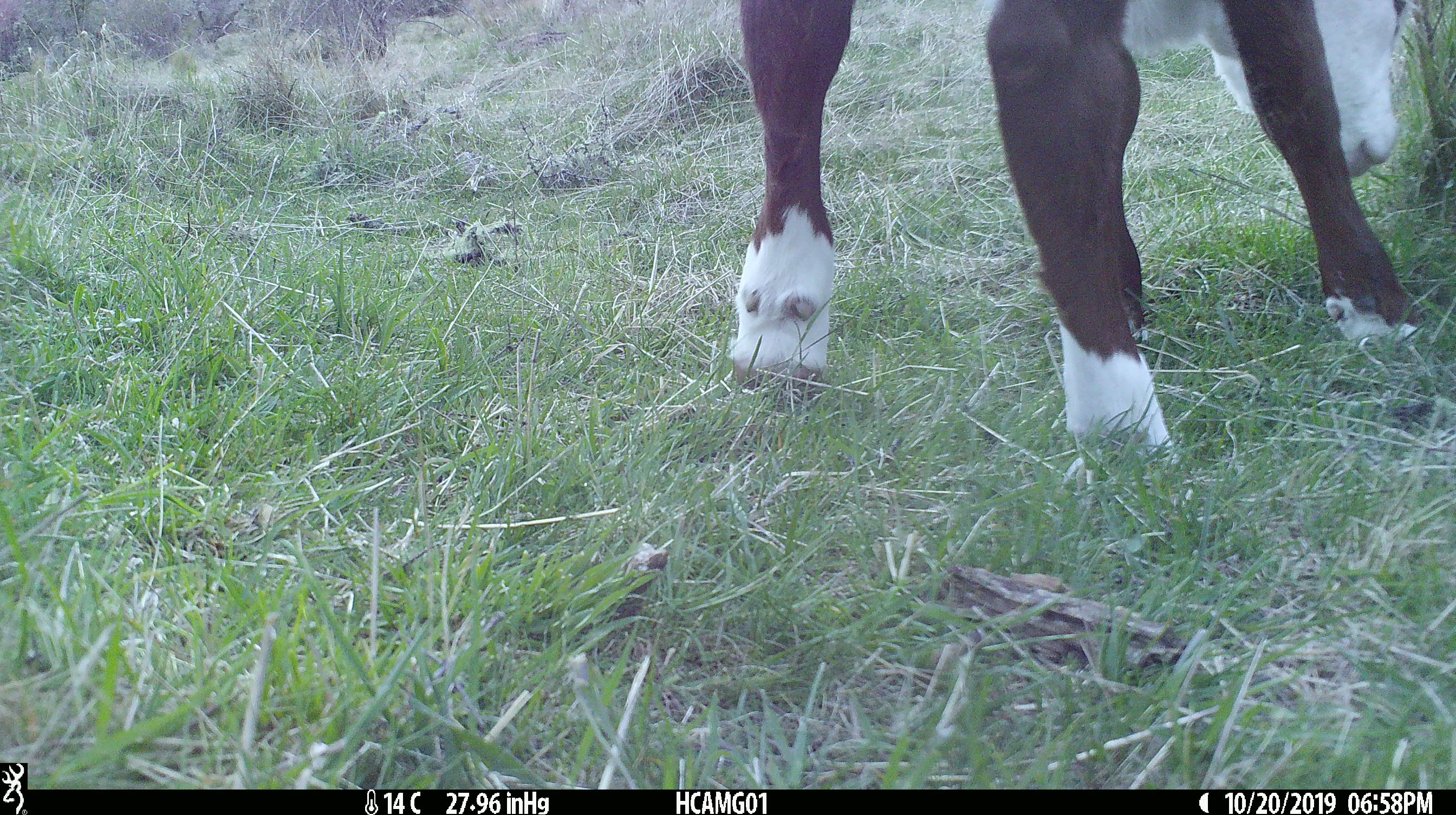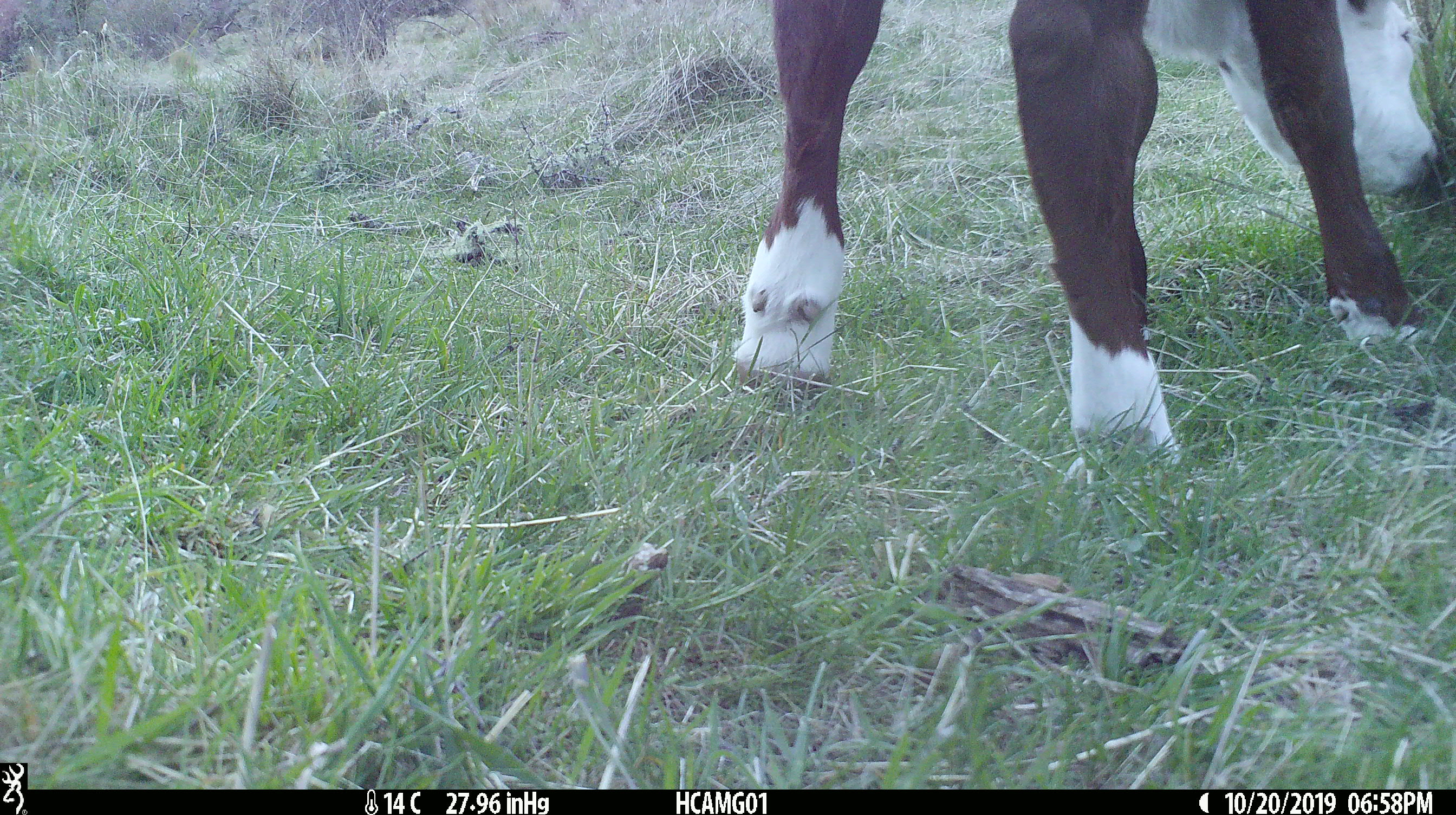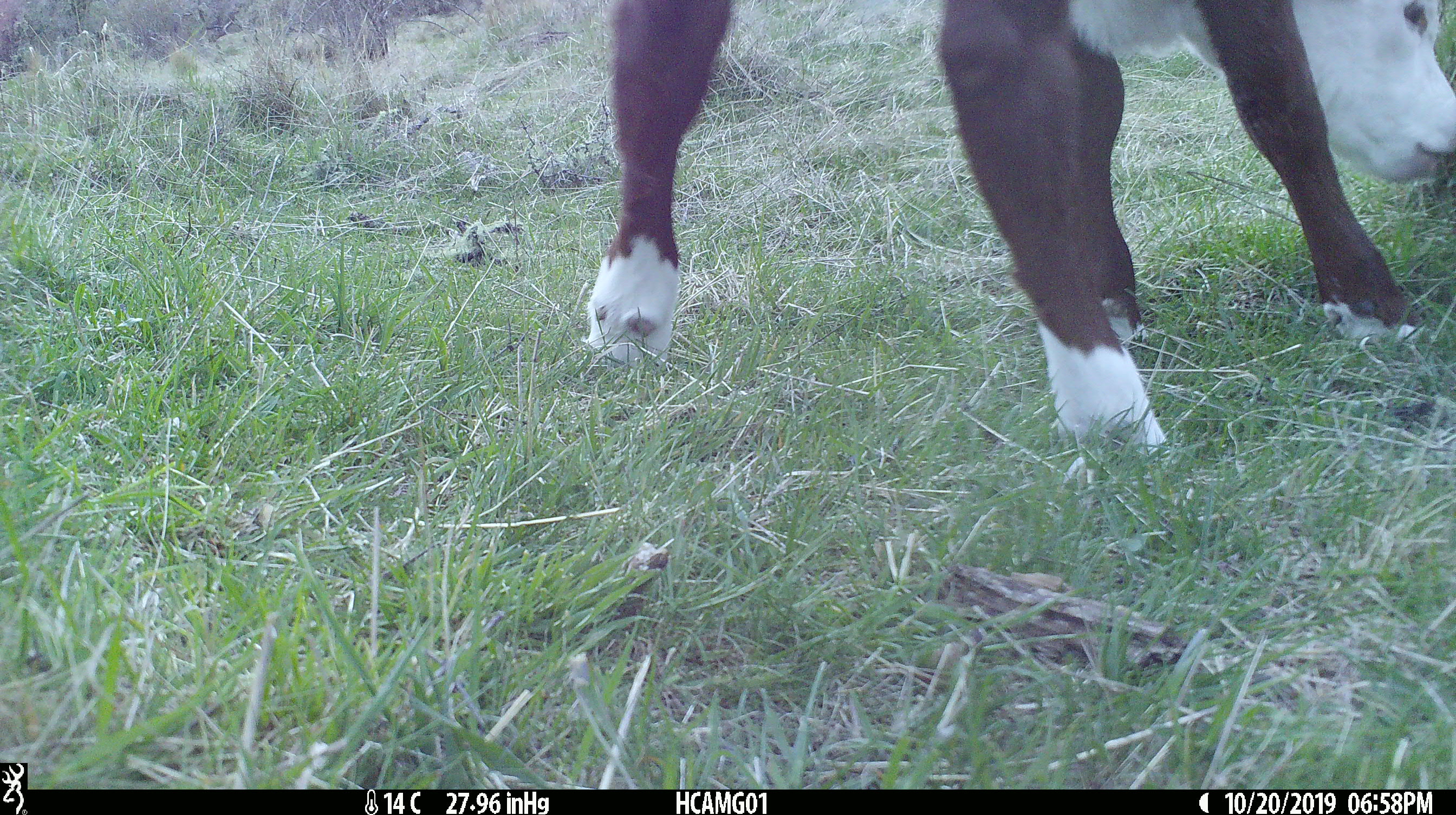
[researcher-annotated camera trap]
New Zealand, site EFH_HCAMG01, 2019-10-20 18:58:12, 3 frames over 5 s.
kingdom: Animalia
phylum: Chordata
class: Mammalia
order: Artiodactyla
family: Bovidae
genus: Bos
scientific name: Bos taurus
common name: domestic cow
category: cow